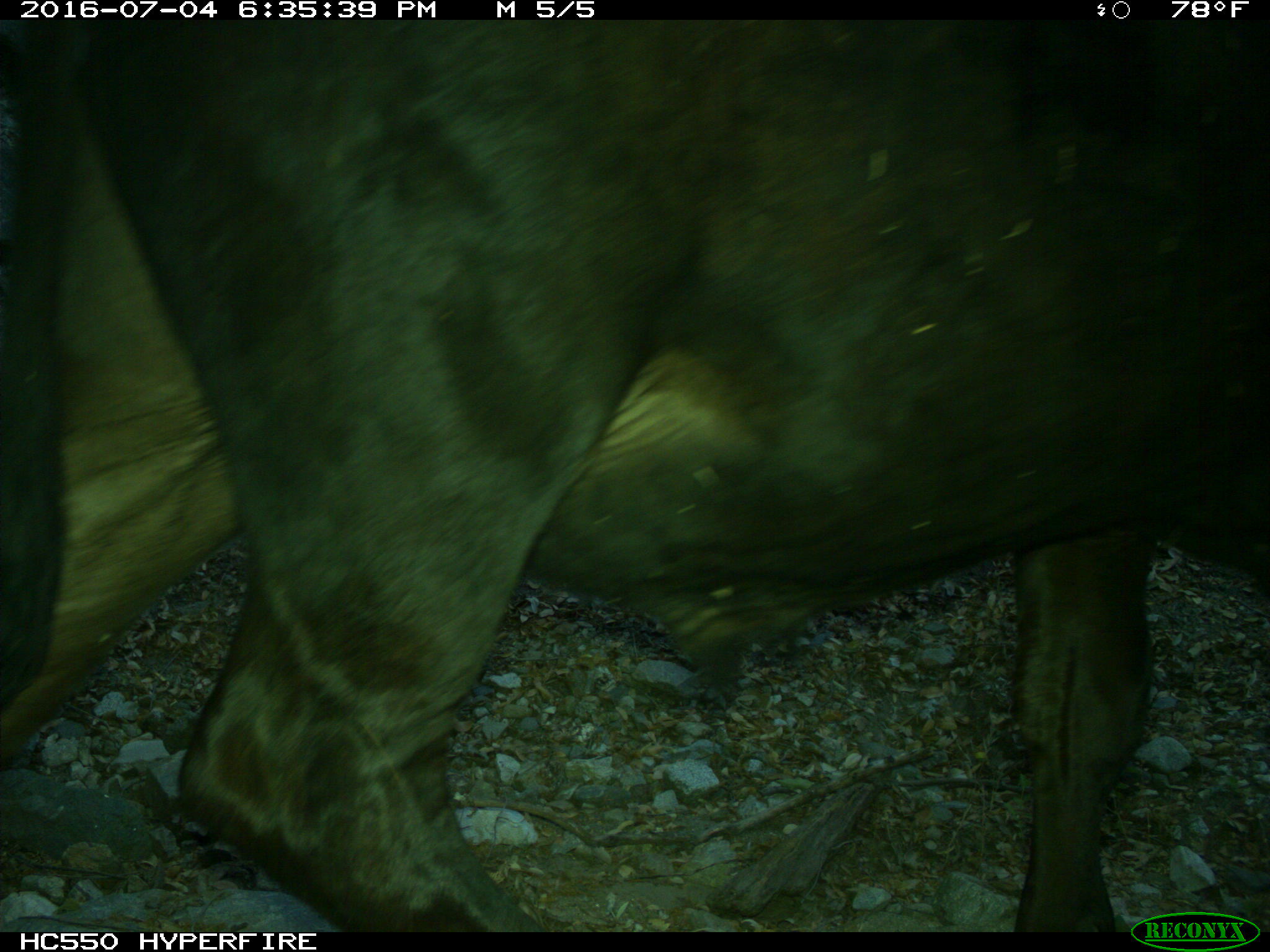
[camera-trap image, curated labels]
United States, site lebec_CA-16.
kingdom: Animalia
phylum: Chordata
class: Mammalia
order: Artiodactyla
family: Bovidae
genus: Bos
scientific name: Bos taurus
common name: domestic cow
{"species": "Bos taurus (domestic cow)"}